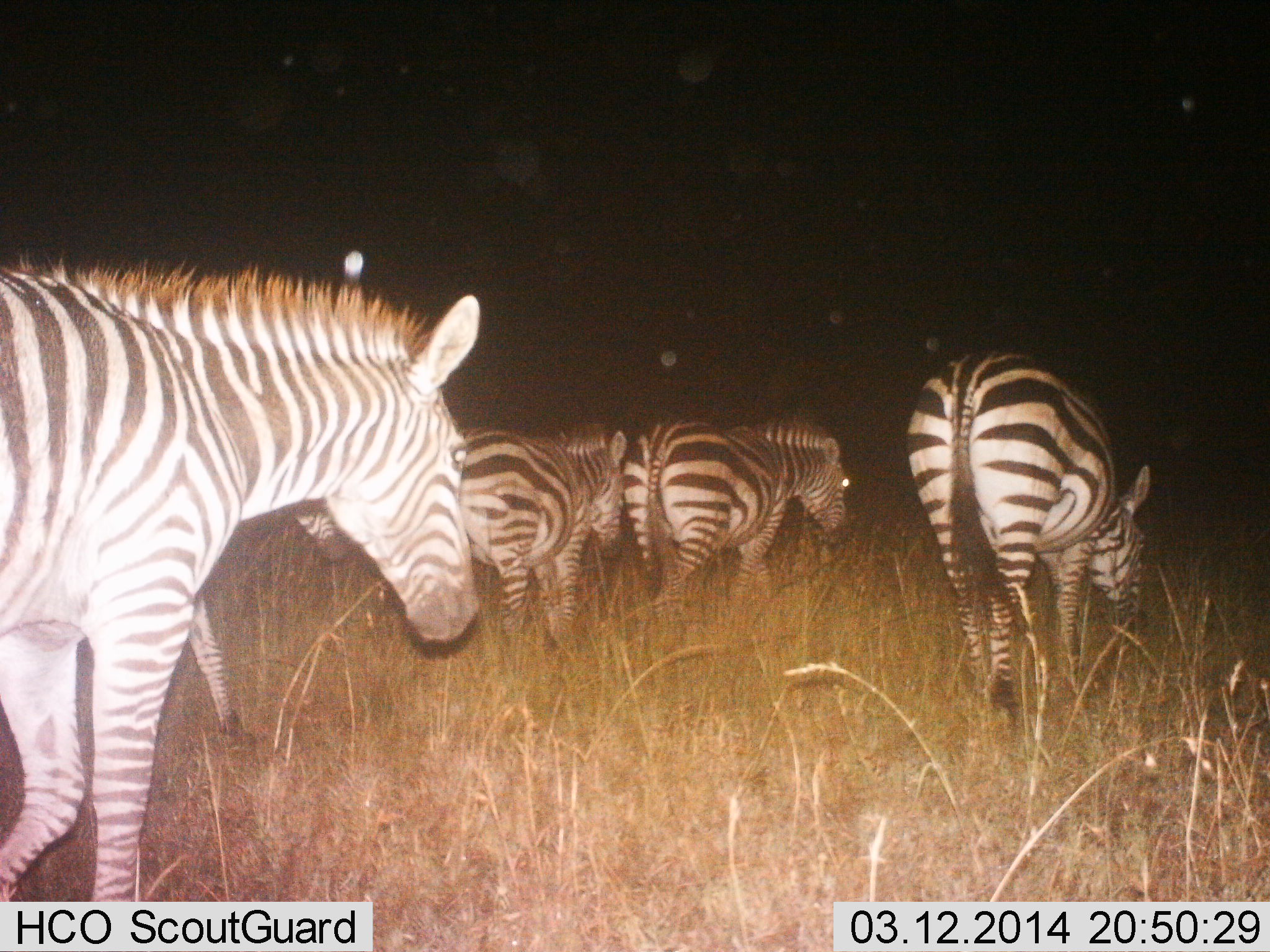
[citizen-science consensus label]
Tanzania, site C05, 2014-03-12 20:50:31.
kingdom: Animalia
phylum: Chordata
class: Mammalia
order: Perissodactyla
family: Equidae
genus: Equus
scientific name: Equus quagga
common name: plains zebra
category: zebra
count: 5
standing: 30%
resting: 0%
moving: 80%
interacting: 0%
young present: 10%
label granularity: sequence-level